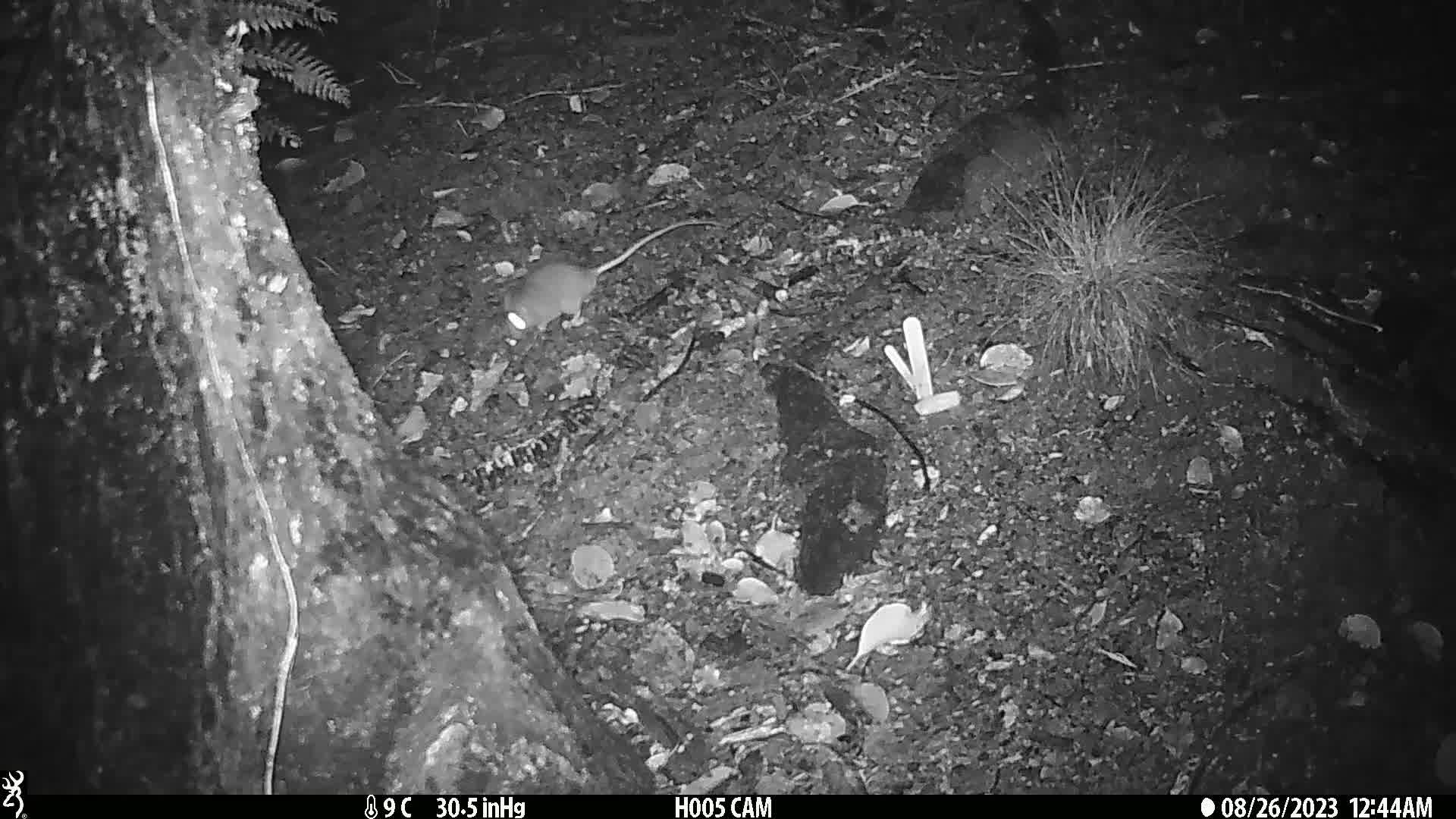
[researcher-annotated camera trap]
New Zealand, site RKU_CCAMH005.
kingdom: Animalia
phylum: Chordata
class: Mammalia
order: Rodentia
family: Muridae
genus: Rattus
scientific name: Rattus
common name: rat